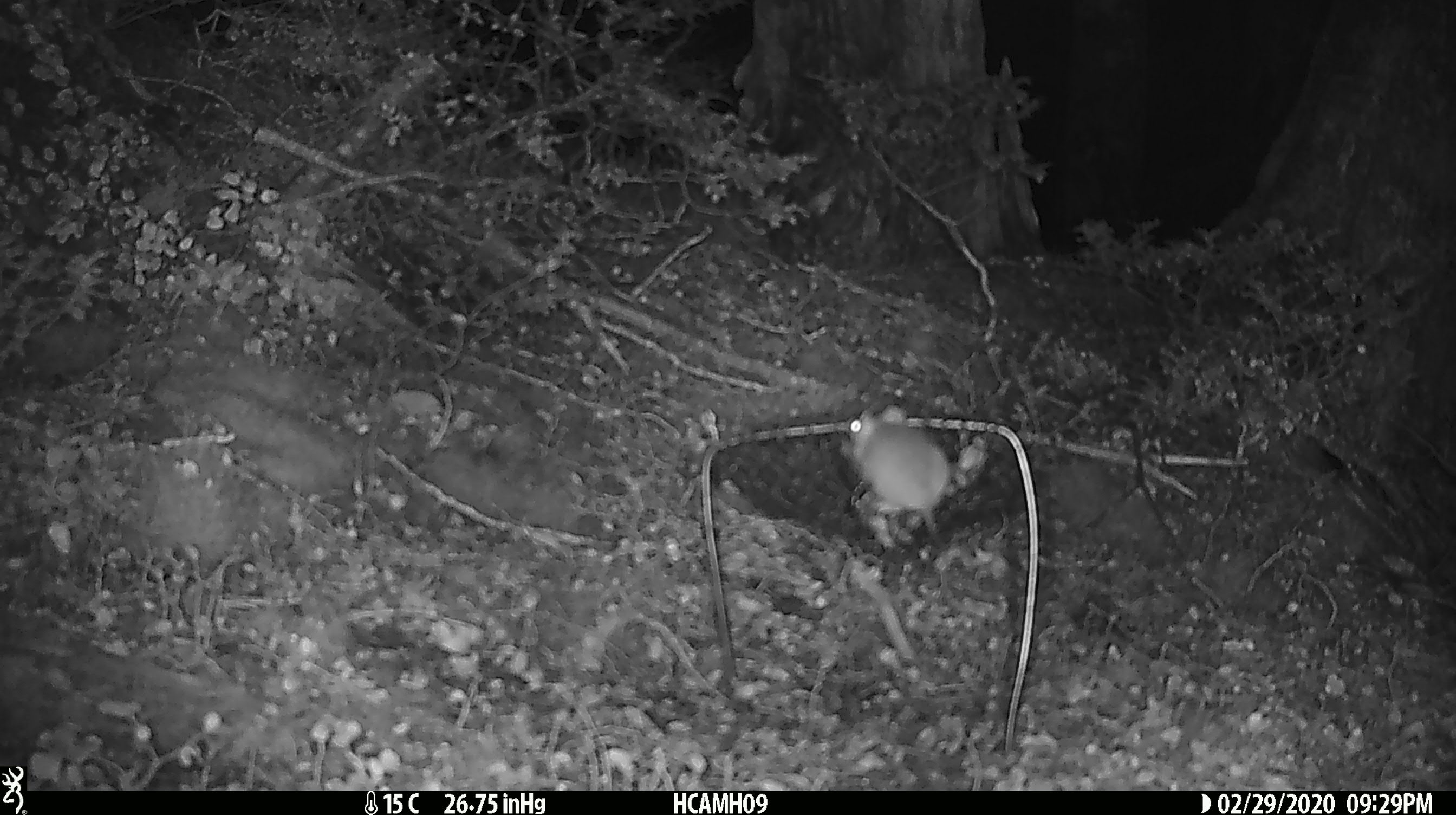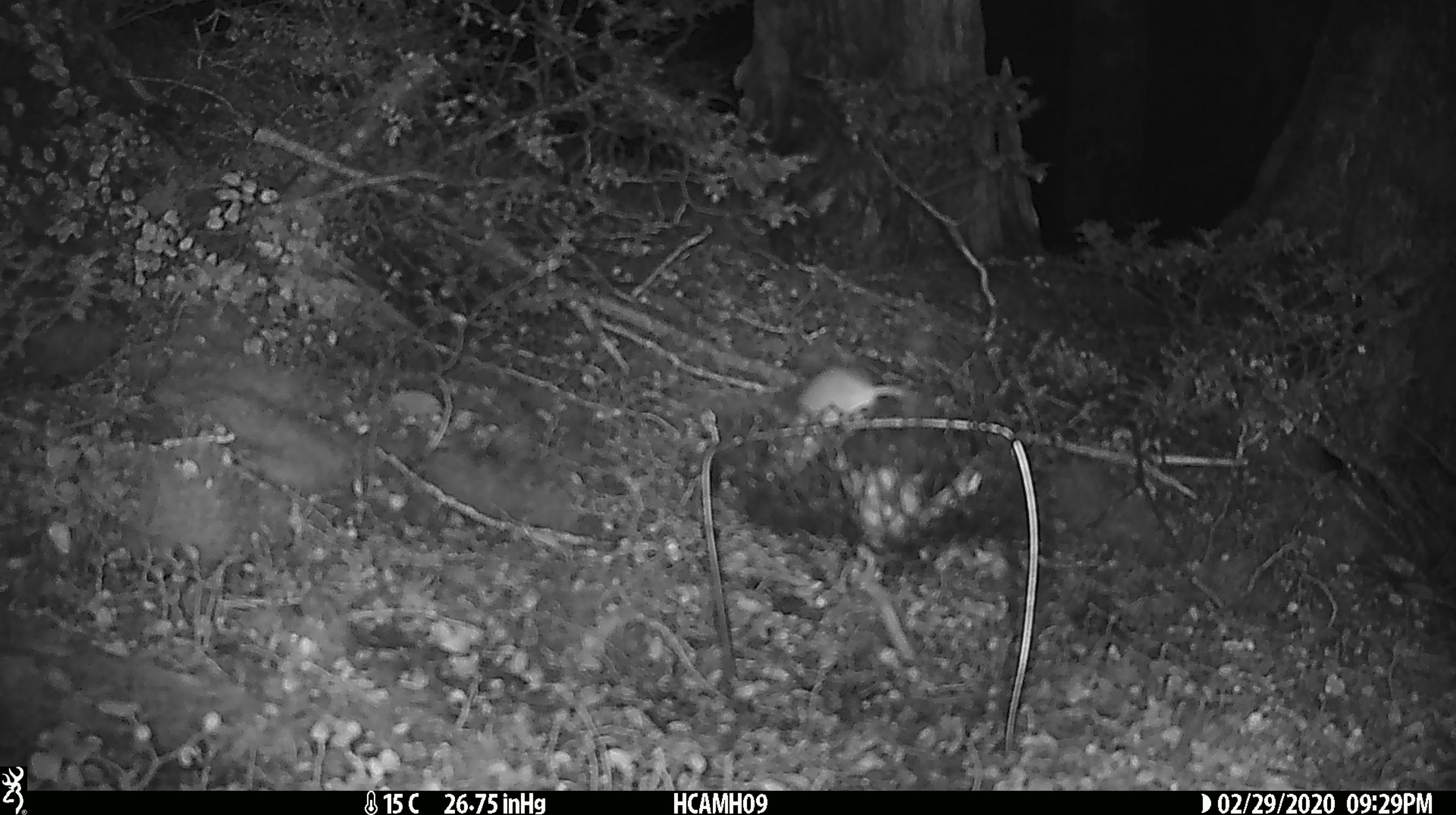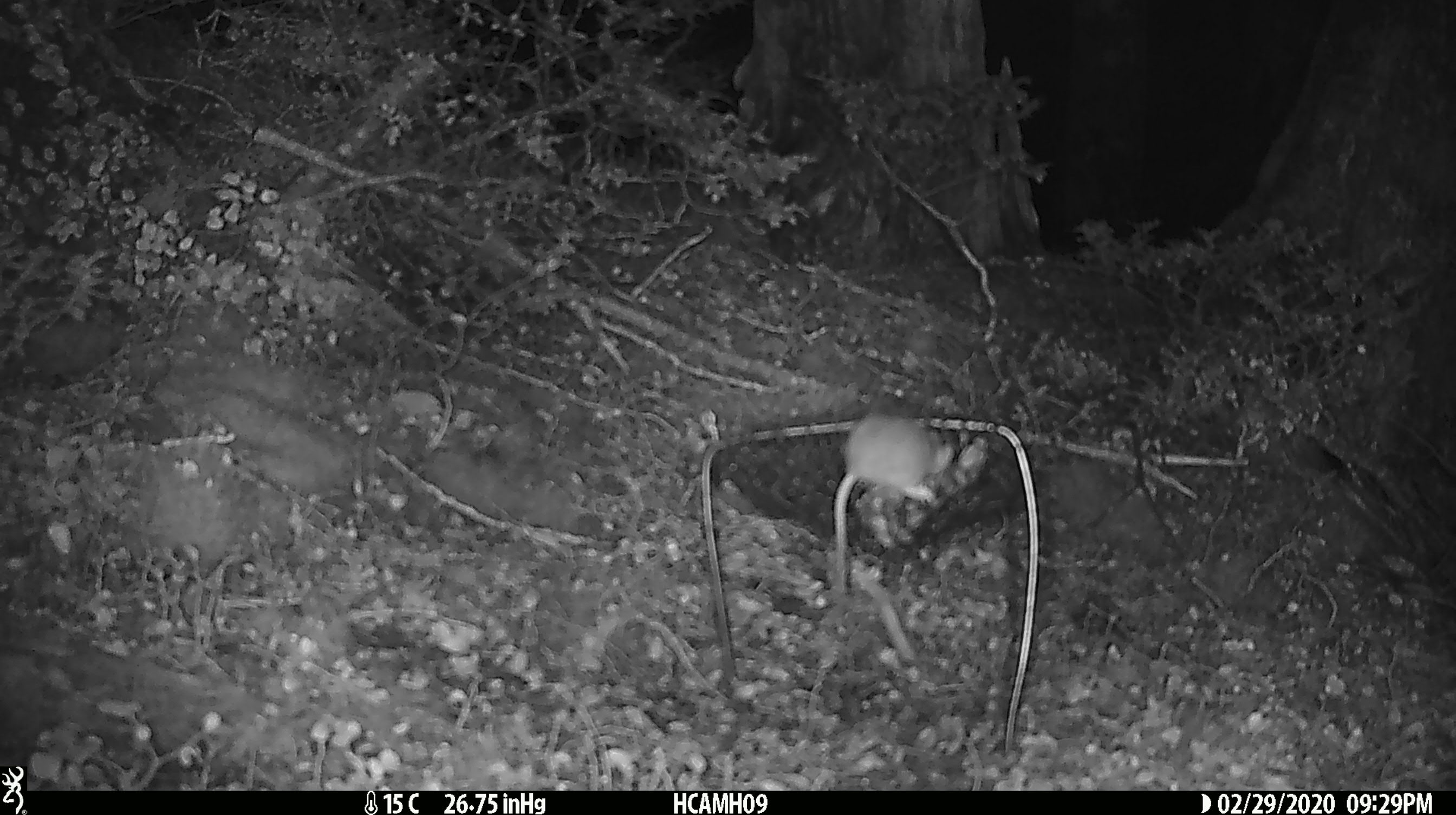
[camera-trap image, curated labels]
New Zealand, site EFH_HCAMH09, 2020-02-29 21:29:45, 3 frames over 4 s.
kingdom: Animalia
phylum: Chordata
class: Mammalia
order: Rodentia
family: Muridae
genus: Mus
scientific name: Mus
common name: mouse